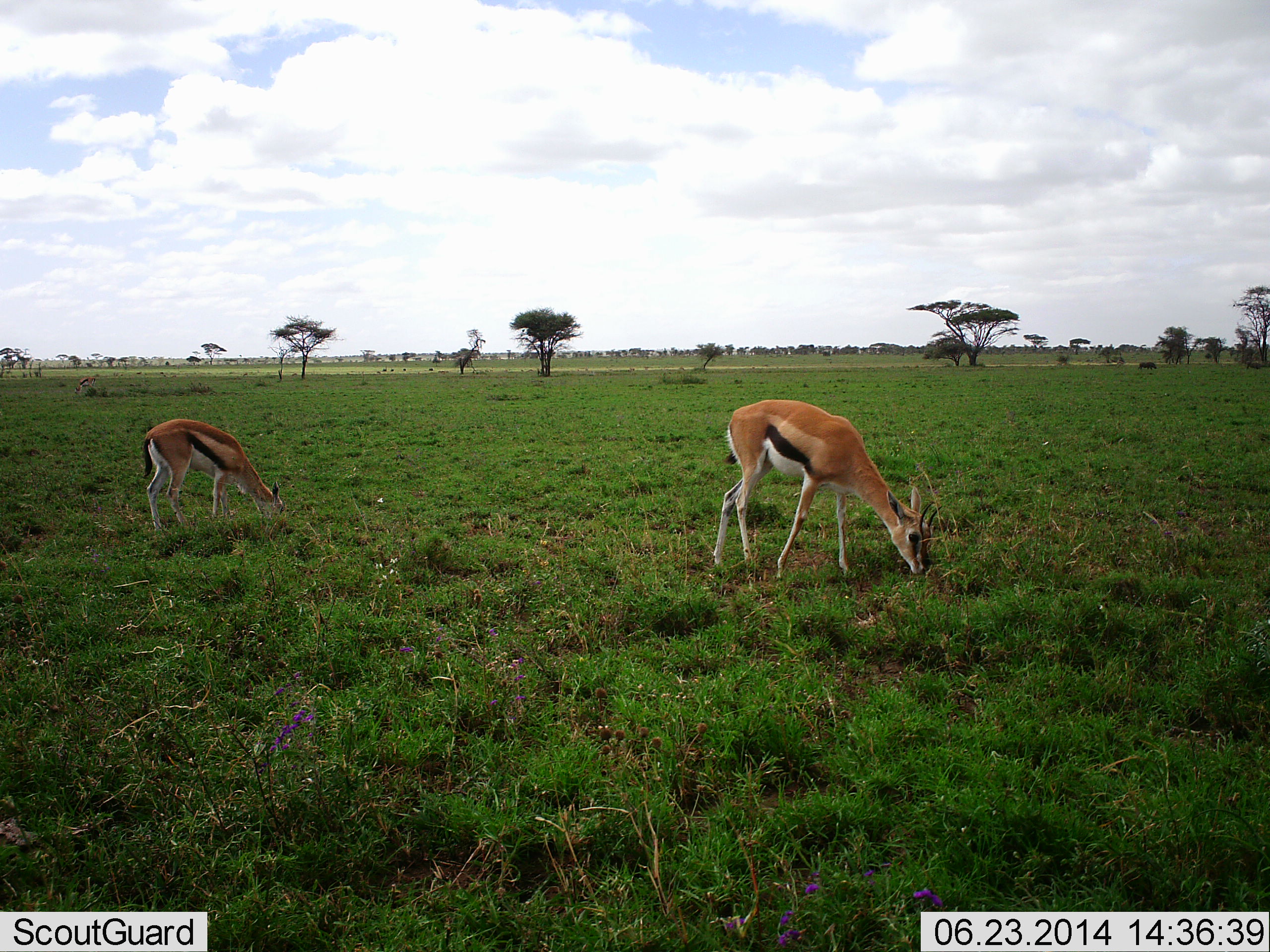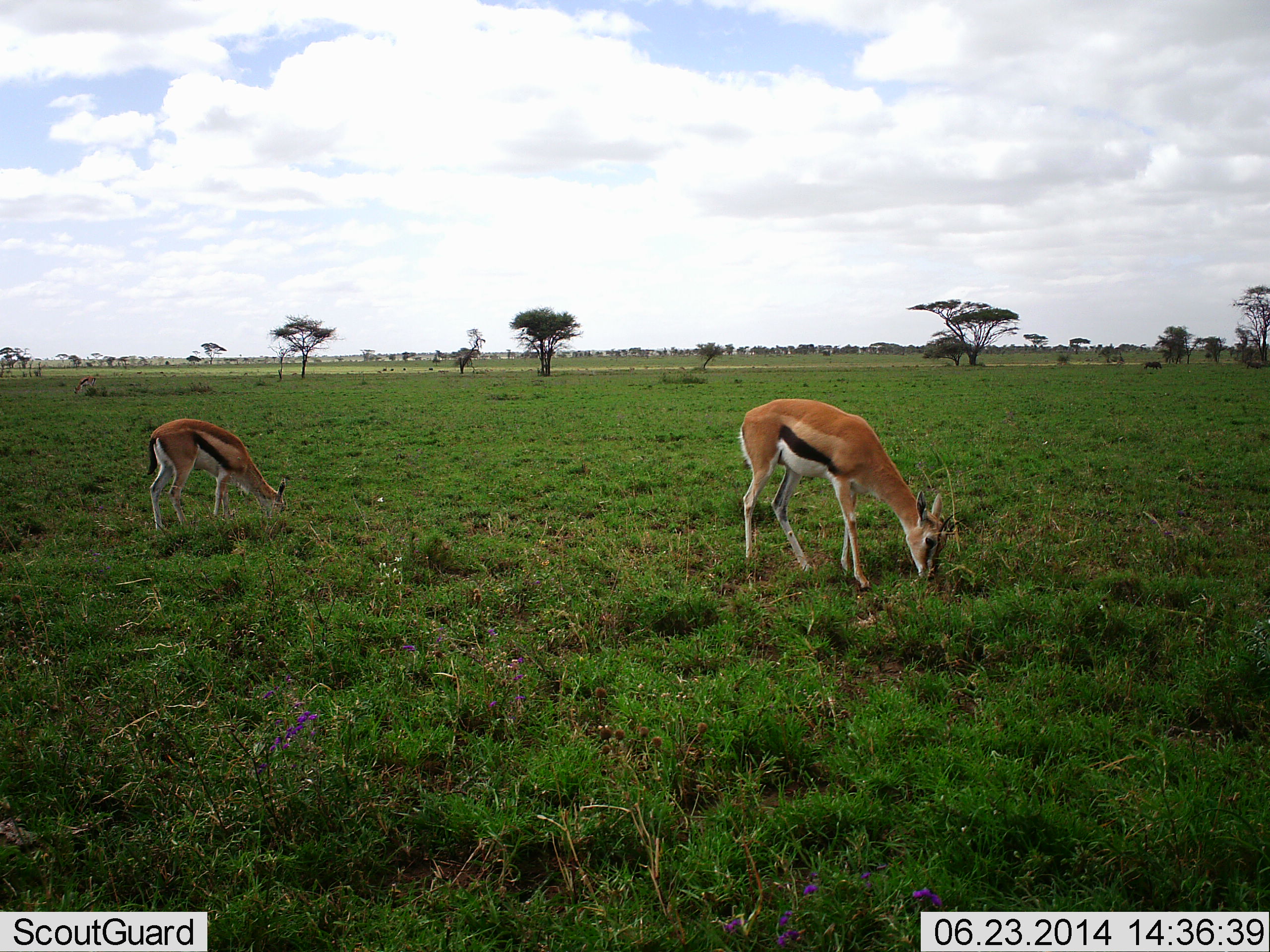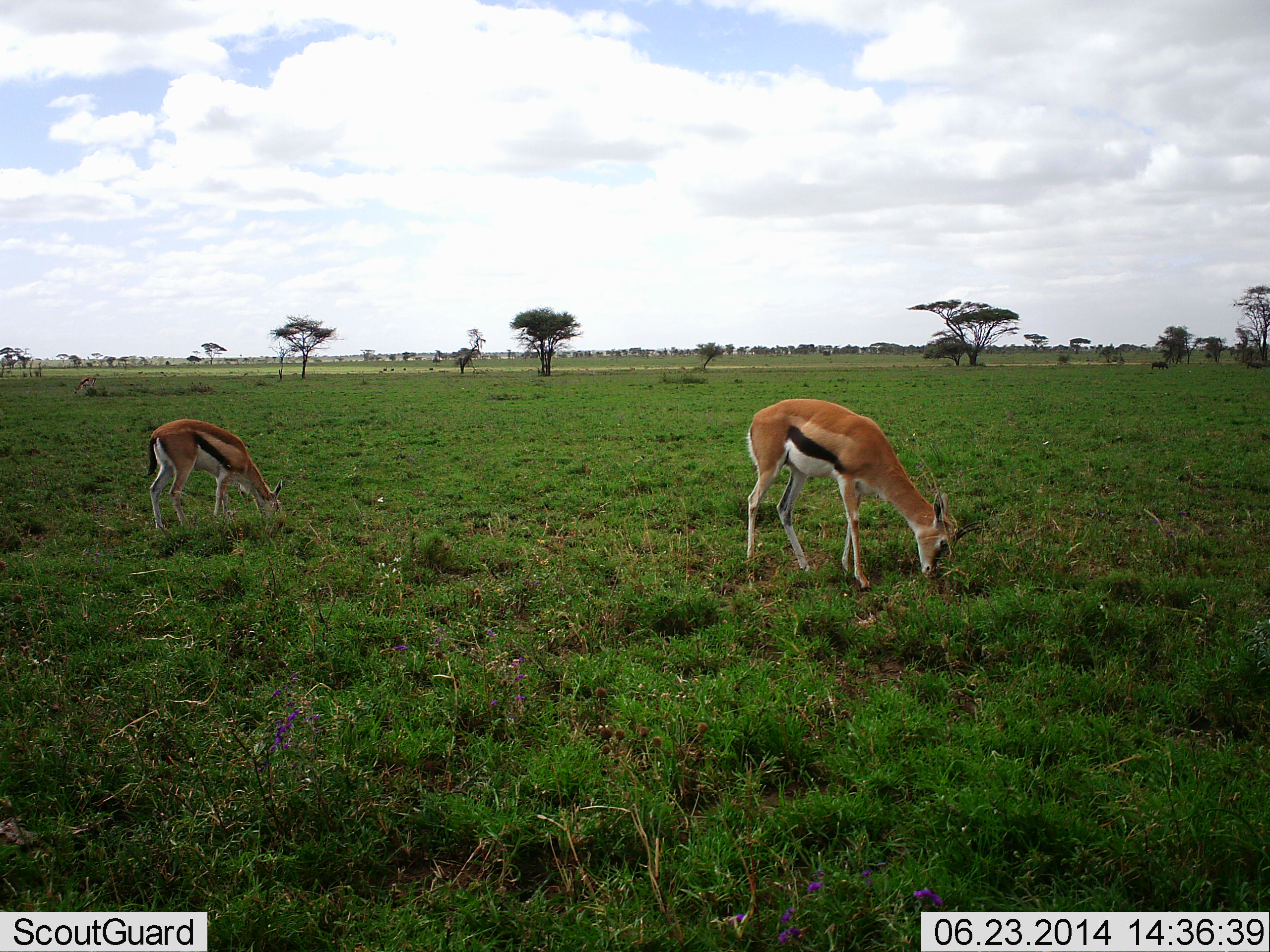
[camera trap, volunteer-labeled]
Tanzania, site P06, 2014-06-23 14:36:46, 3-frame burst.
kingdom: Animalia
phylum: Chordata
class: Mammalia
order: Artiodactyla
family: Bovidae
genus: Eudorcas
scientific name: Eudorcas thomsonii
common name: thomson's gazelle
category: gazellethomsons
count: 2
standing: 30%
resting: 0%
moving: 0%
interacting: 0%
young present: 0%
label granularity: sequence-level